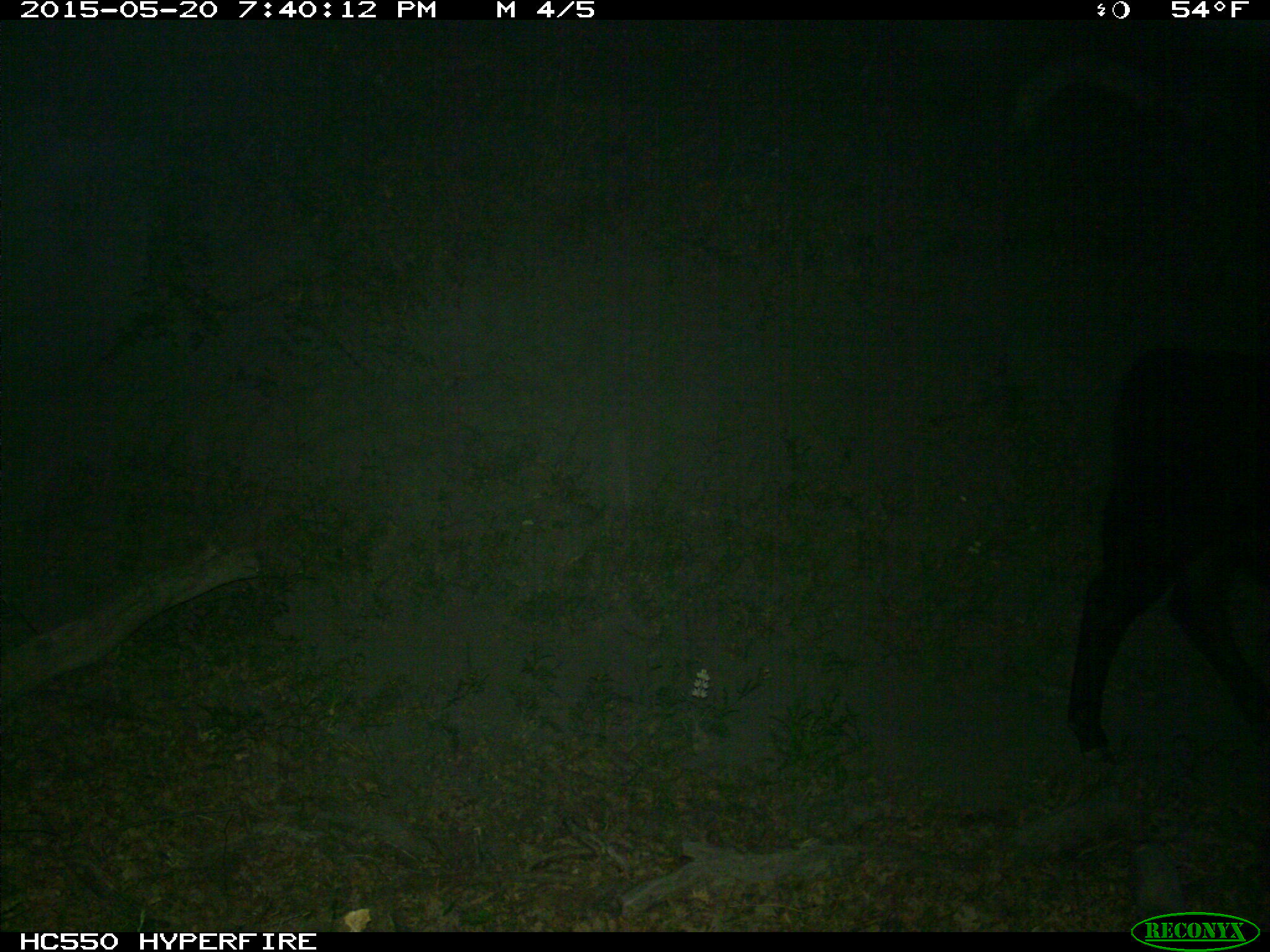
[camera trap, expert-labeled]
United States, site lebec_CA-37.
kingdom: Animalia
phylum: Chordata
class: Mammalia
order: Artiodactyla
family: Bovidae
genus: Bos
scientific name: Bos taurus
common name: domestic cow